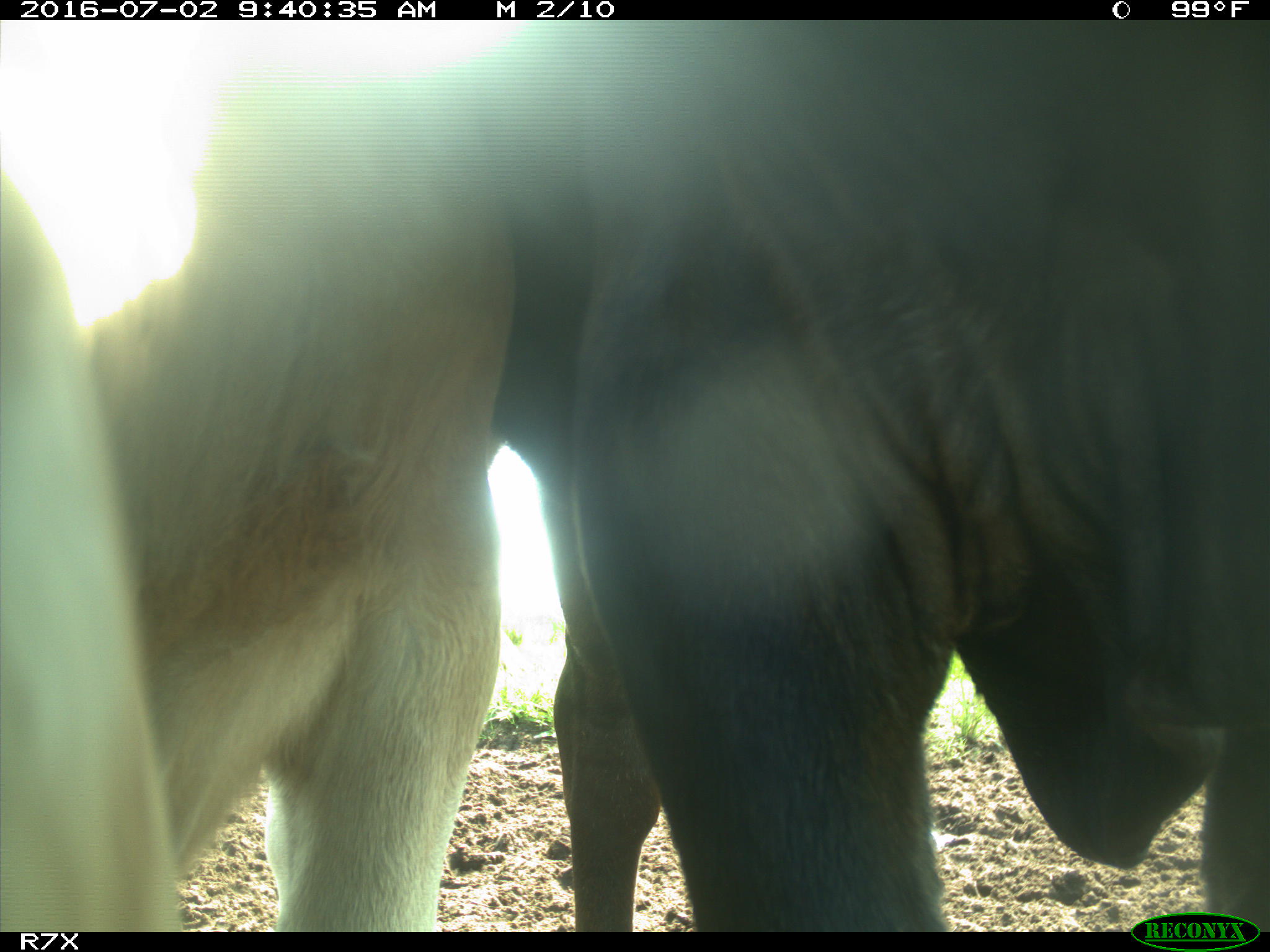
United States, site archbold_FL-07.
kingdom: Animalia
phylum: Chordata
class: Mammalia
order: Artiodactyla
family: Bovidae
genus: Bos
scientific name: Bos taurus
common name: domestic cow